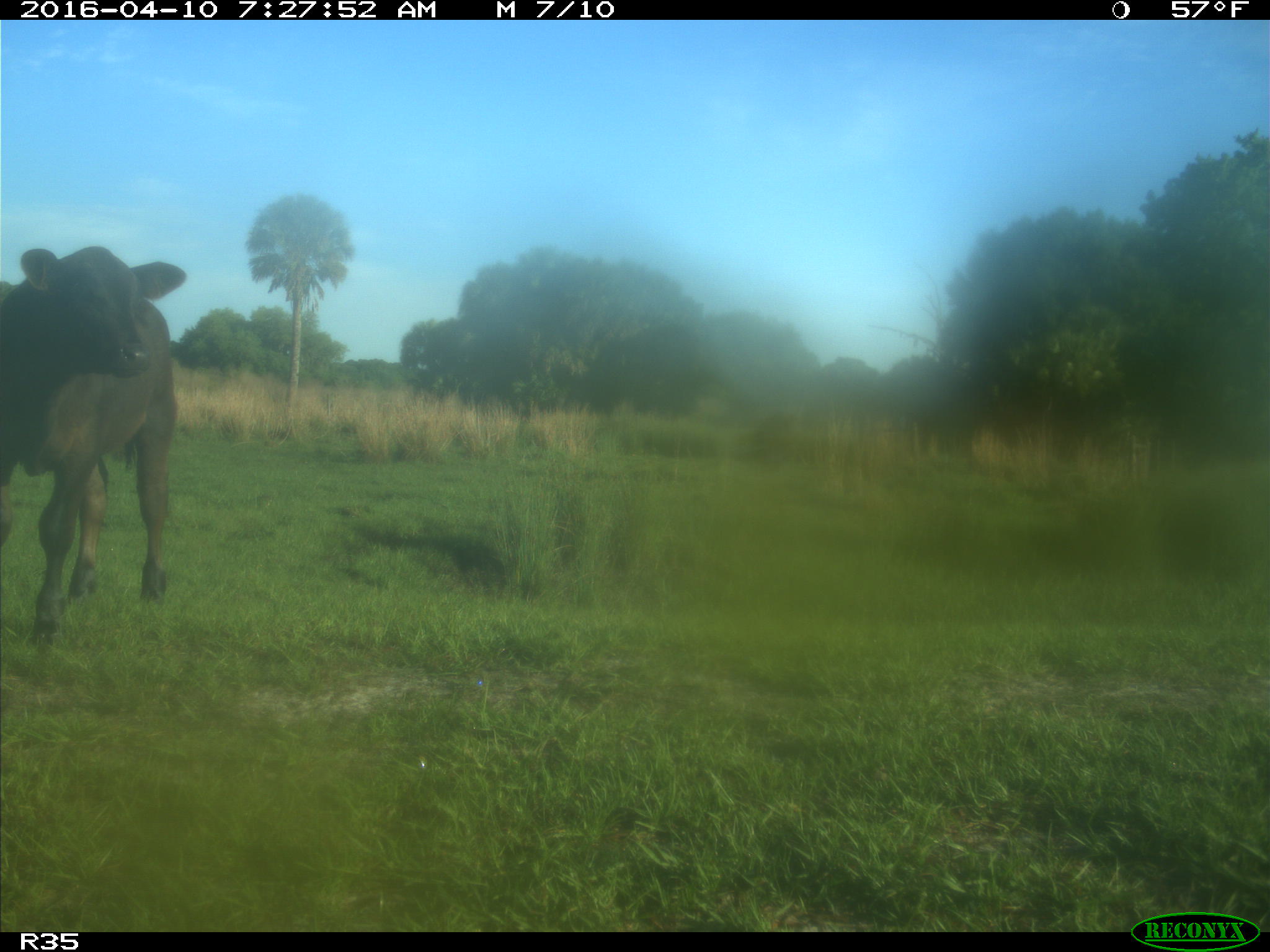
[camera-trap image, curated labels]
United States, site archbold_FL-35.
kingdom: Animalia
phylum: Chordata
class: Mammalia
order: Artiodactyla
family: Bovidae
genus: Bos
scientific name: Bos taurus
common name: domestic cow